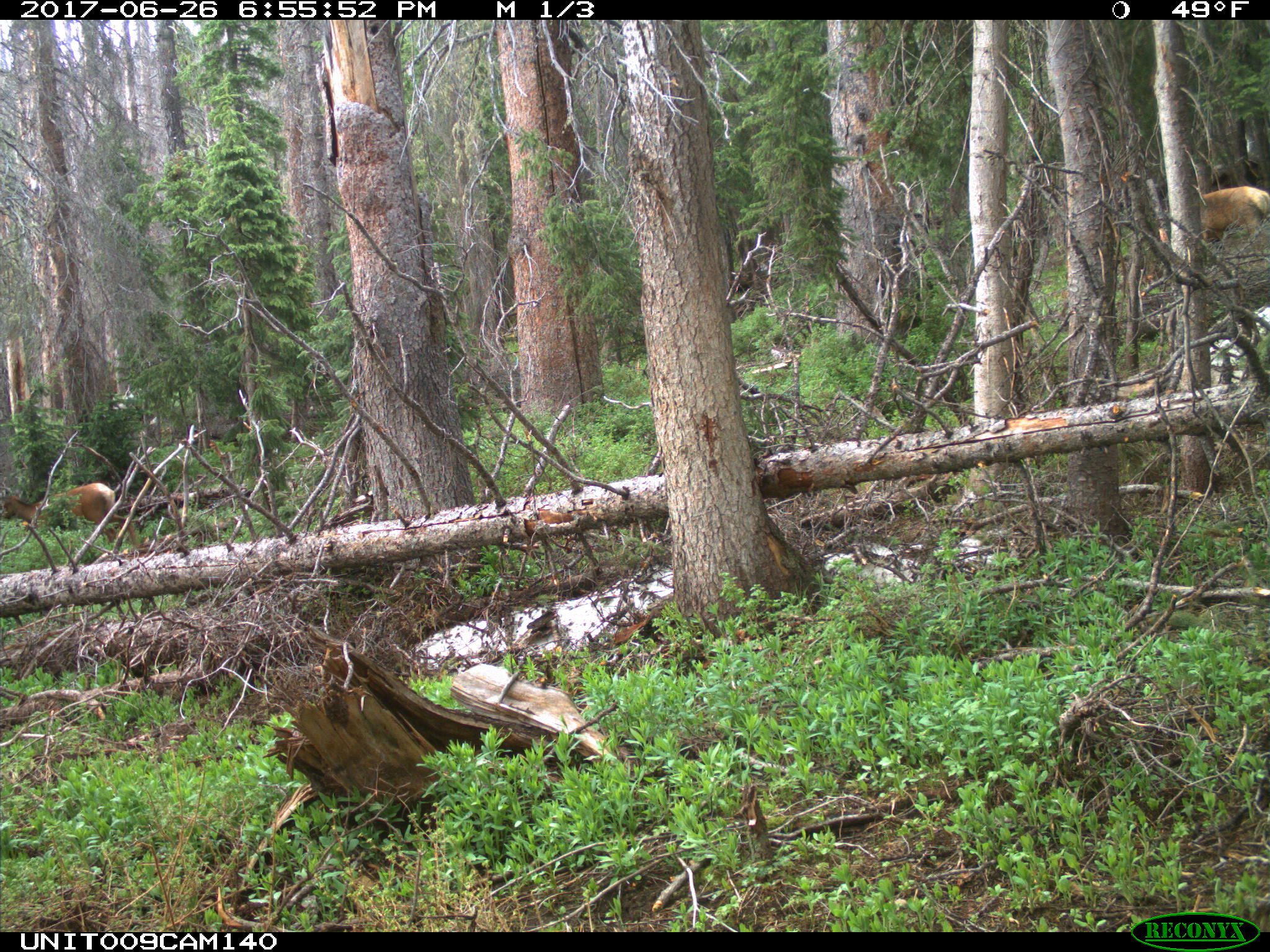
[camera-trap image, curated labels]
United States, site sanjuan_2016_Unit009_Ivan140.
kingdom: Animalia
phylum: Chordata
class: Mammalia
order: Artiodactyla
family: Cervidae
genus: Cervus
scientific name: Cervus elaphus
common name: red deer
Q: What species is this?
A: Cervus elaphus (red deer).